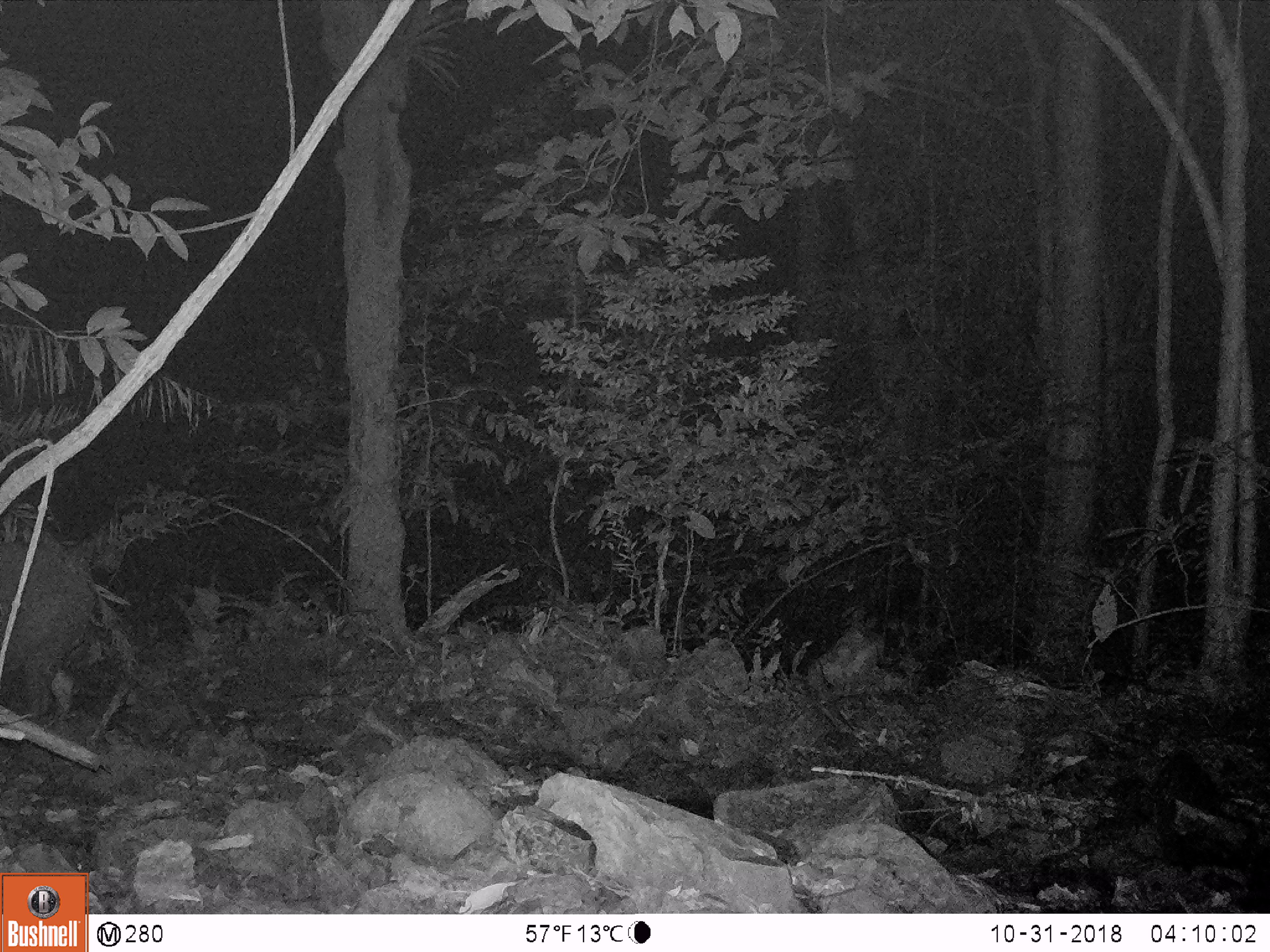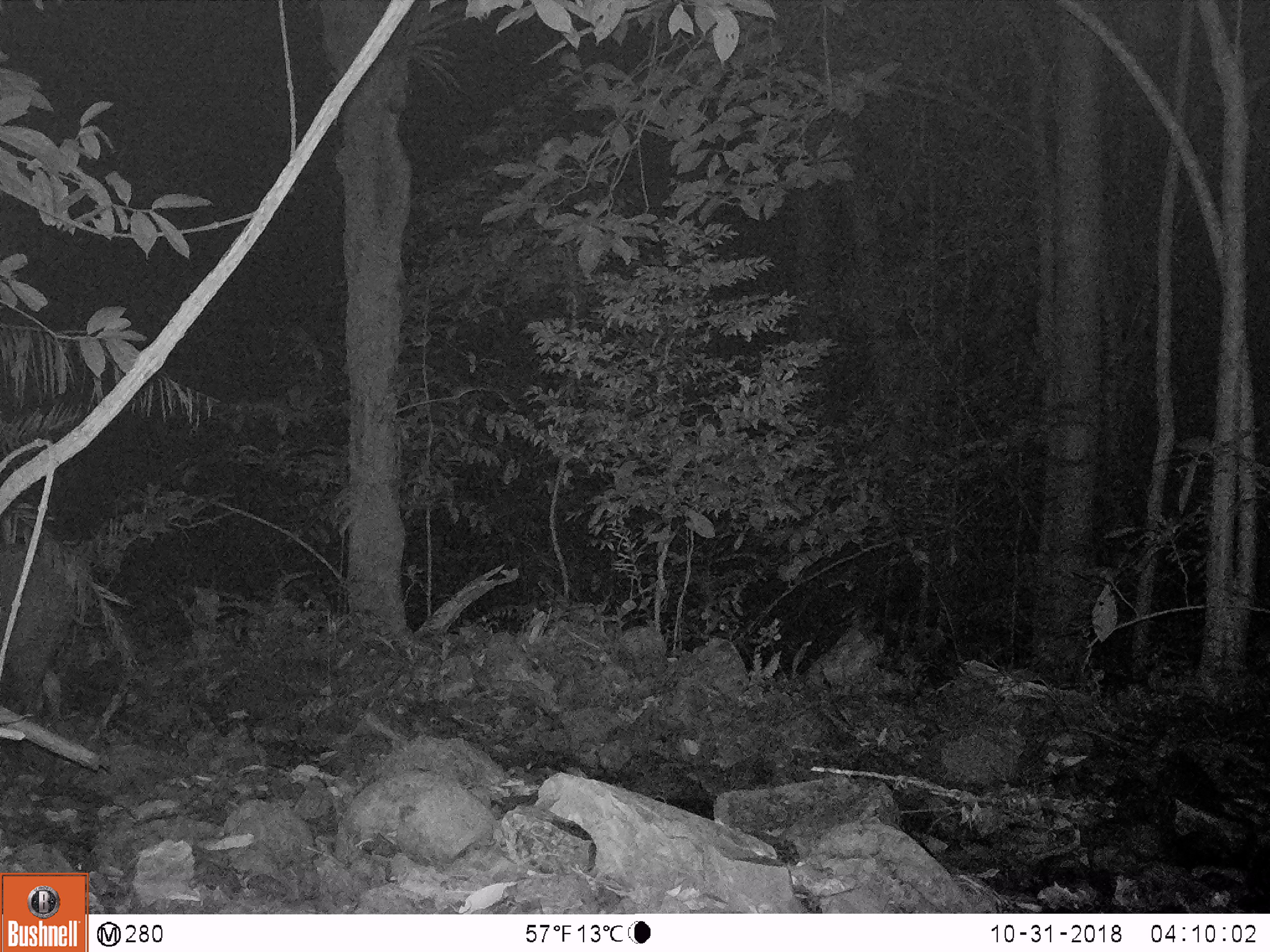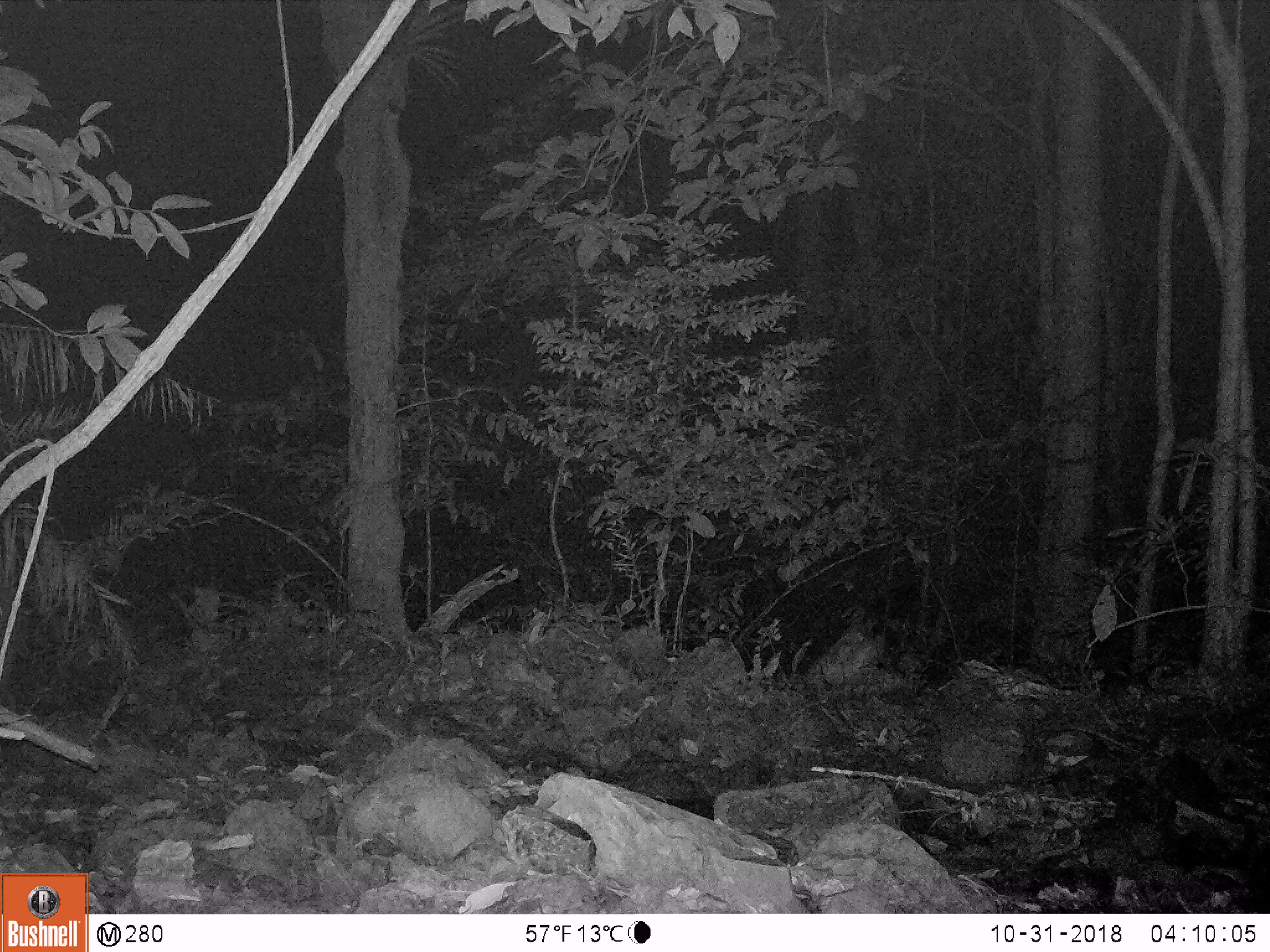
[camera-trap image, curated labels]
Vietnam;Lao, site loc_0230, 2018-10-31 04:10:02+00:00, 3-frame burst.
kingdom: Animalia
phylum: Chordata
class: Mammalia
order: Artiodactyla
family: Suidae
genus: Sus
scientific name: Sus scrofa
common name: eurasian wild pig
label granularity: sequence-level